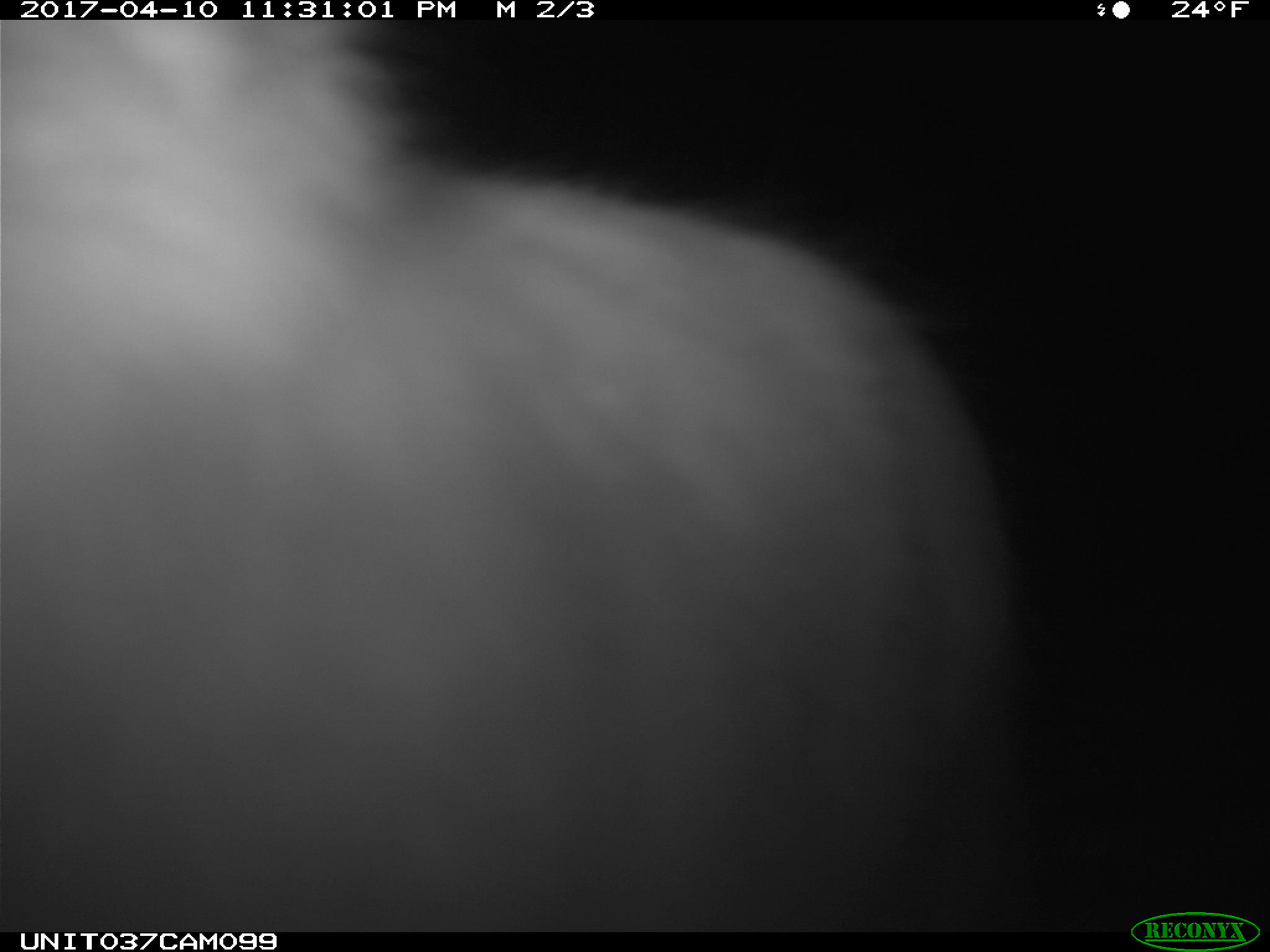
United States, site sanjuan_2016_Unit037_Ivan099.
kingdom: Animalia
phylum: Chordata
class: Mammalia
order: Lagomorpha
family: Leporidae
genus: Lepus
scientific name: Lepus americanus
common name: snowshoe hare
Lepus americanus (snowshoe hare).